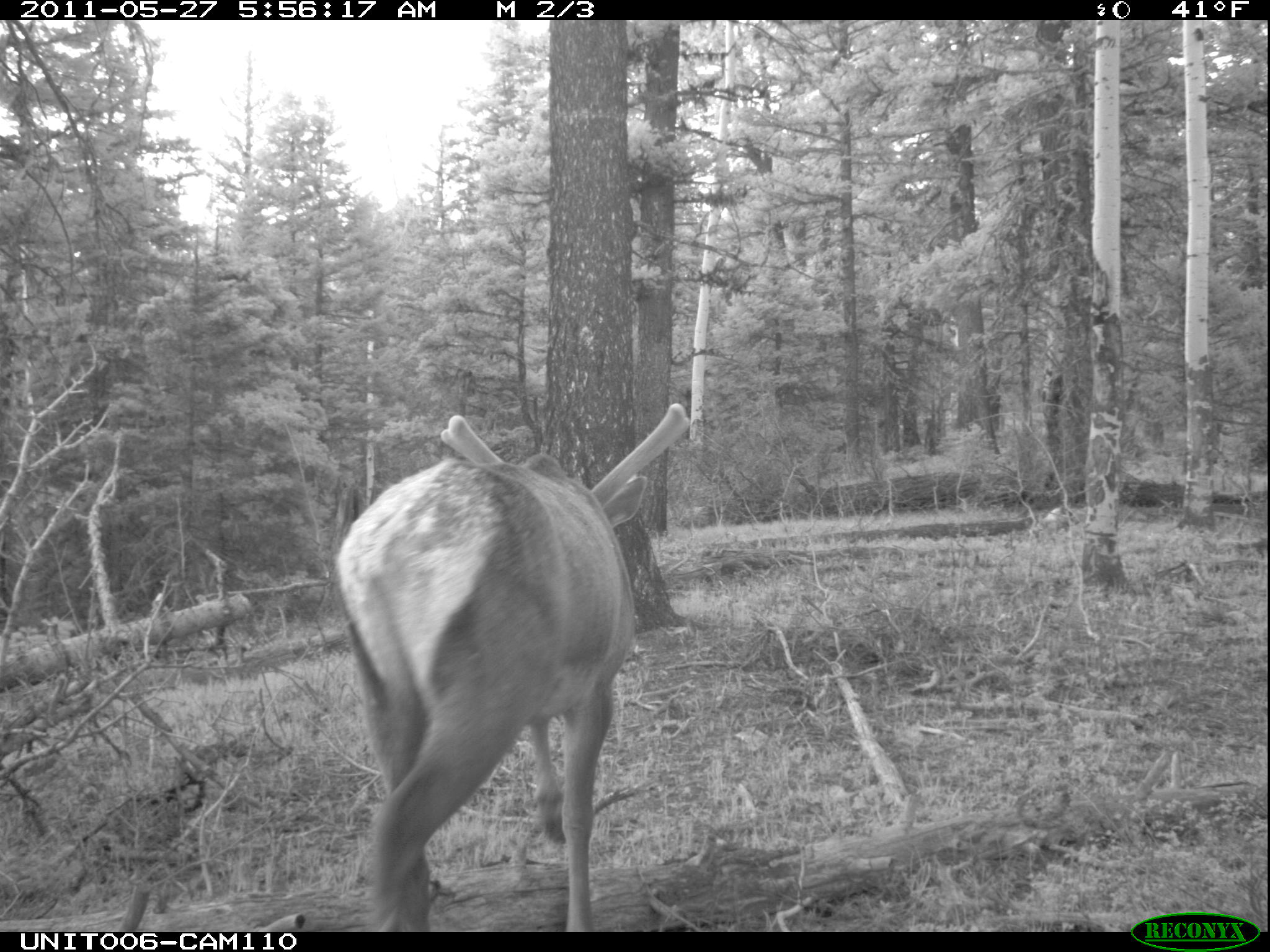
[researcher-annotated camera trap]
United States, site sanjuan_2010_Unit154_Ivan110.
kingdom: Animalia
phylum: Chordata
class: Mammalia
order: Artiodactyla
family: Cervidae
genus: Cervus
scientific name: Cervus elaphus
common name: red deer